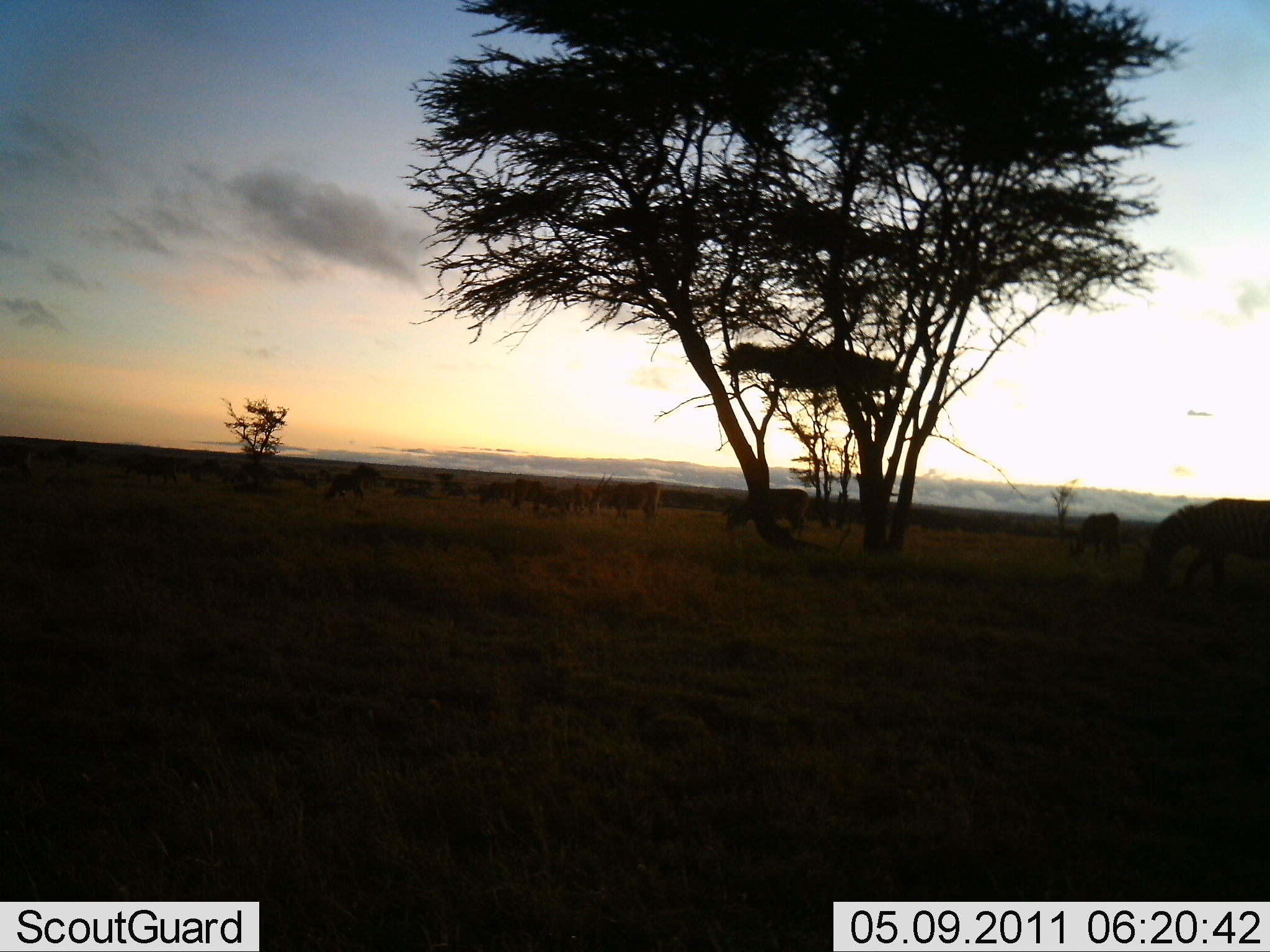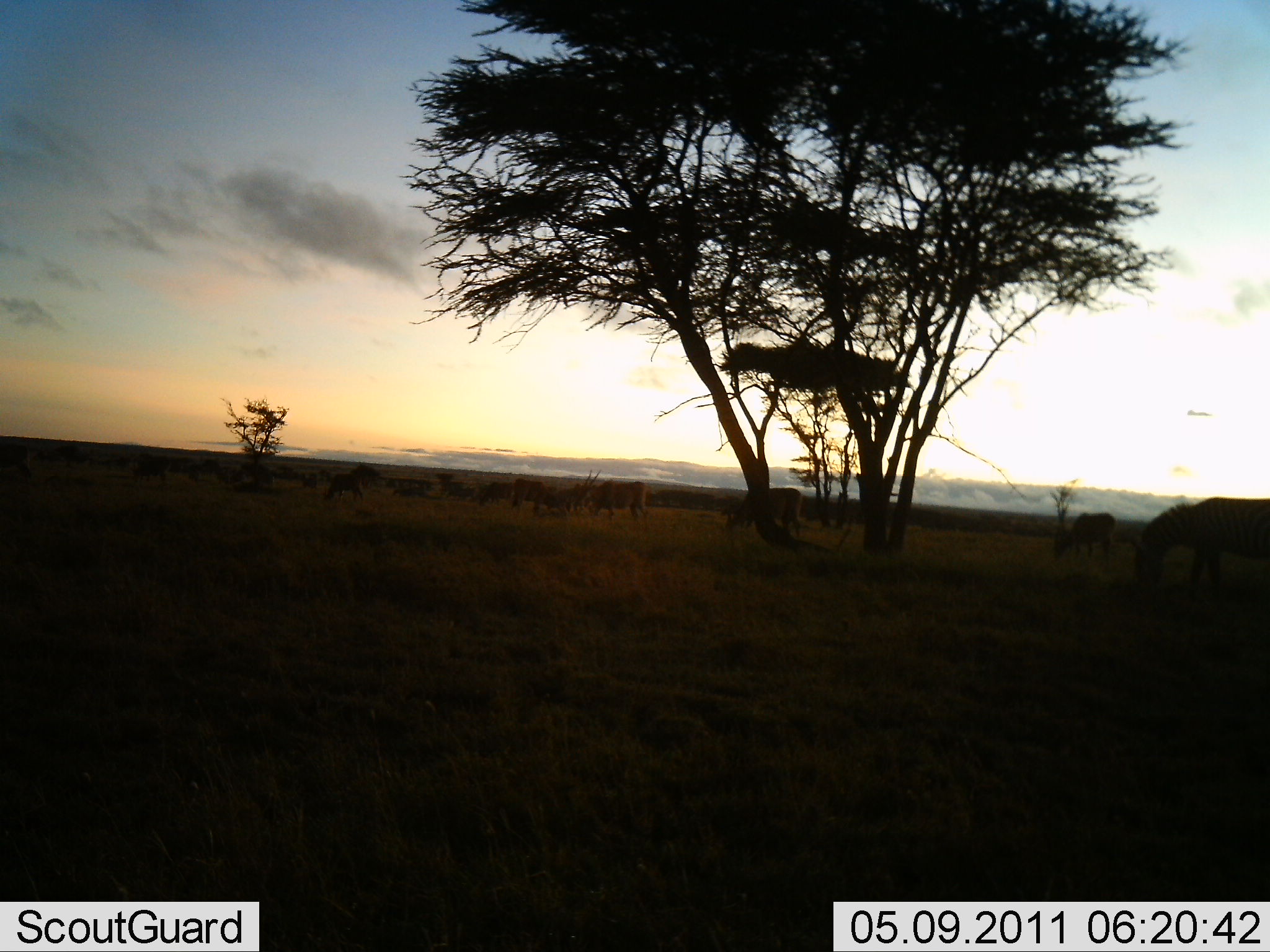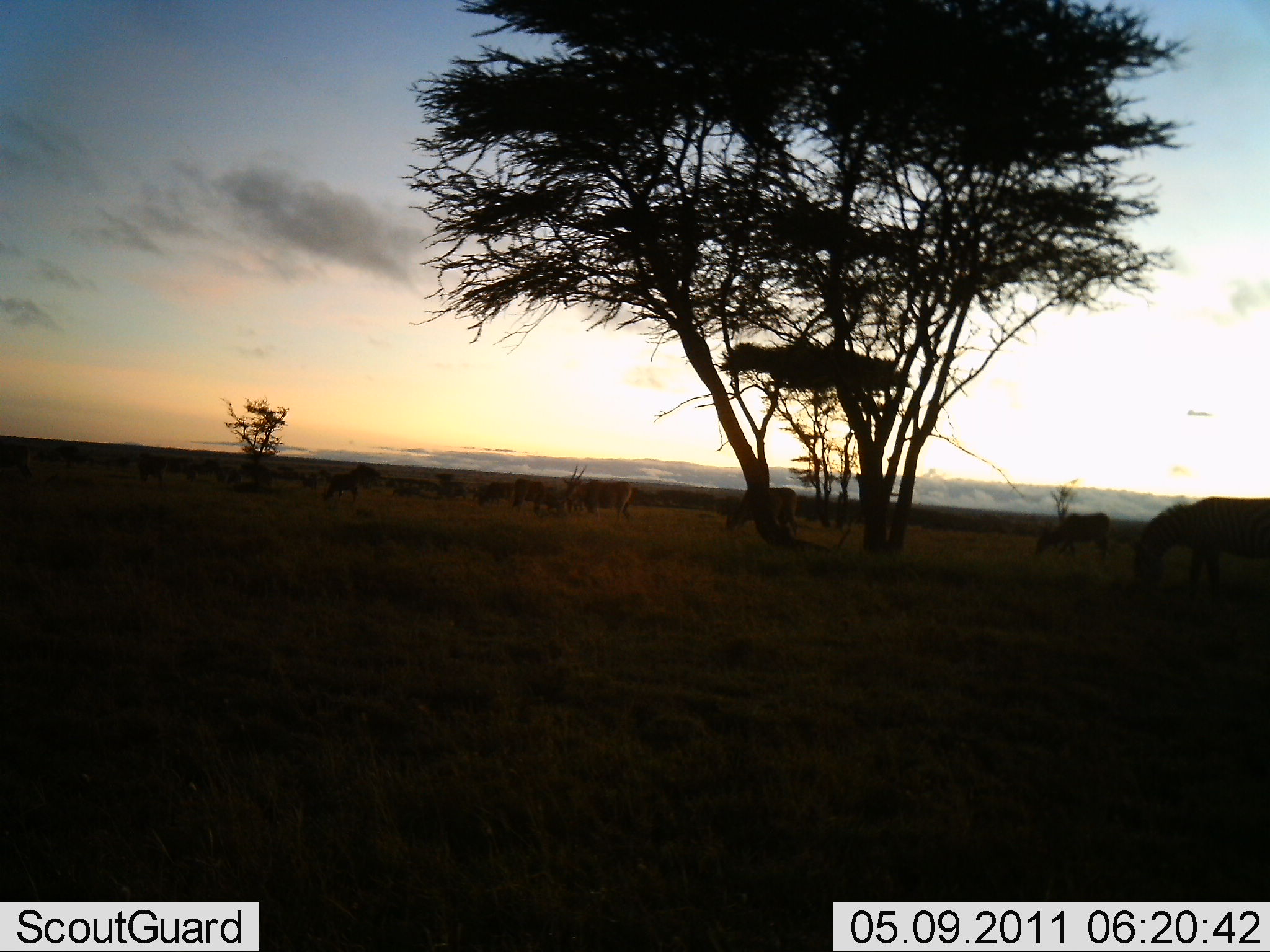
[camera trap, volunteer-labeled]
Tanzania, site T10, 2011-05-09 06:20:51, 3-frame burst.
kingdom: Animalia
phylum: Chordata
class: Mammalia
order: Artiodactyla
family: Bovidae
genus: Tragelaphus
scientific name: Tragelaphus oryx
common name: eland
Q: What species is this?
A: Eland (Tragelaphus oryx).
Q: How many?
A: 9.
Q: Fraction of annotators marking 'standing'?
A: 50%.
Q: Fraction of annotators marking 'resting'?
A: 0%.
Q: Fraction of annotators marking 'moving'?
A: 50%.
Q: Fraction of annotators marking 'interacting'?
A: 17%.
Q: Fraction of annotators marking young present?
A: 0%.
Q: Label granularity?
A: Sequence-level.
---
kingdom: Animalia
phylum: Chordata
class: Mammalia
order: Perissodactyla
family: Equidae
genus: Equus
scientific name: Equus quagga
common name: plains zebra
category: zebra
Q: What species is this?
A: Zebra (plains zebra) (Equus quagga).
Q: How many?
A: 1.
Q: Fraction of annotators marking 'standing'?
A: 43%.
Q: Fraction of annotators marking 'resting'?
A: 0%.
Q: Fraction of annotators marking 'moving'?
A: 14%.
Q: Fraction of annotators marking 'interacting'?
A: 0%.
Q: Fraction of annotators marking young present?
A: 0%.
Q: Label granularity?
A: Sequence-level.